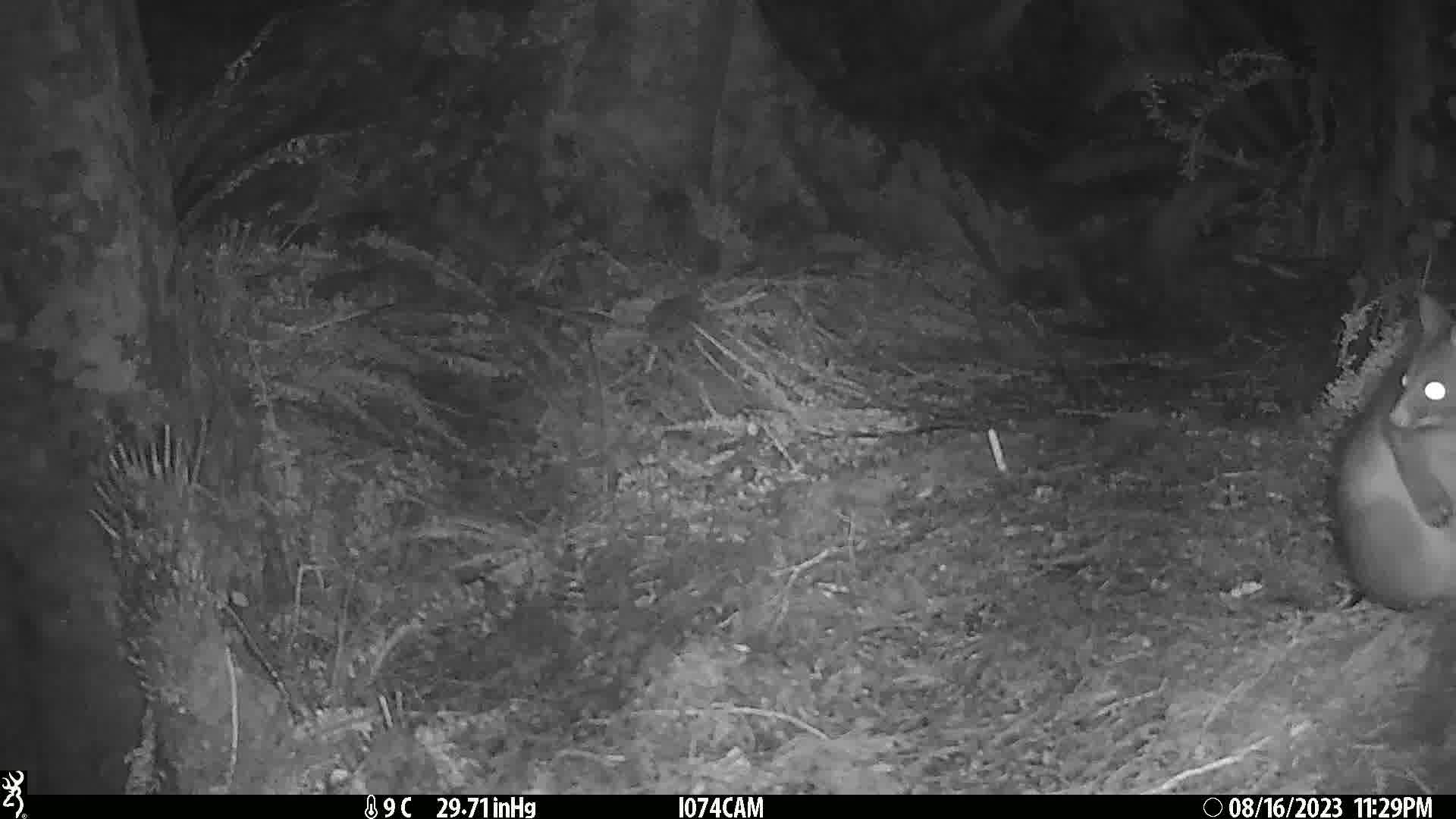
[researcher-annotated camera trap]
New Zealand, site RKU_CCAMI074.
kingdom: Animalia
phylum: Chordata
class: Mammalia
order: Diprotodontia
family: Phalangeridae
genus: Trichosurus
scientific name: Trichosurus vulpecula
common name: common brushtail possum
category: possum